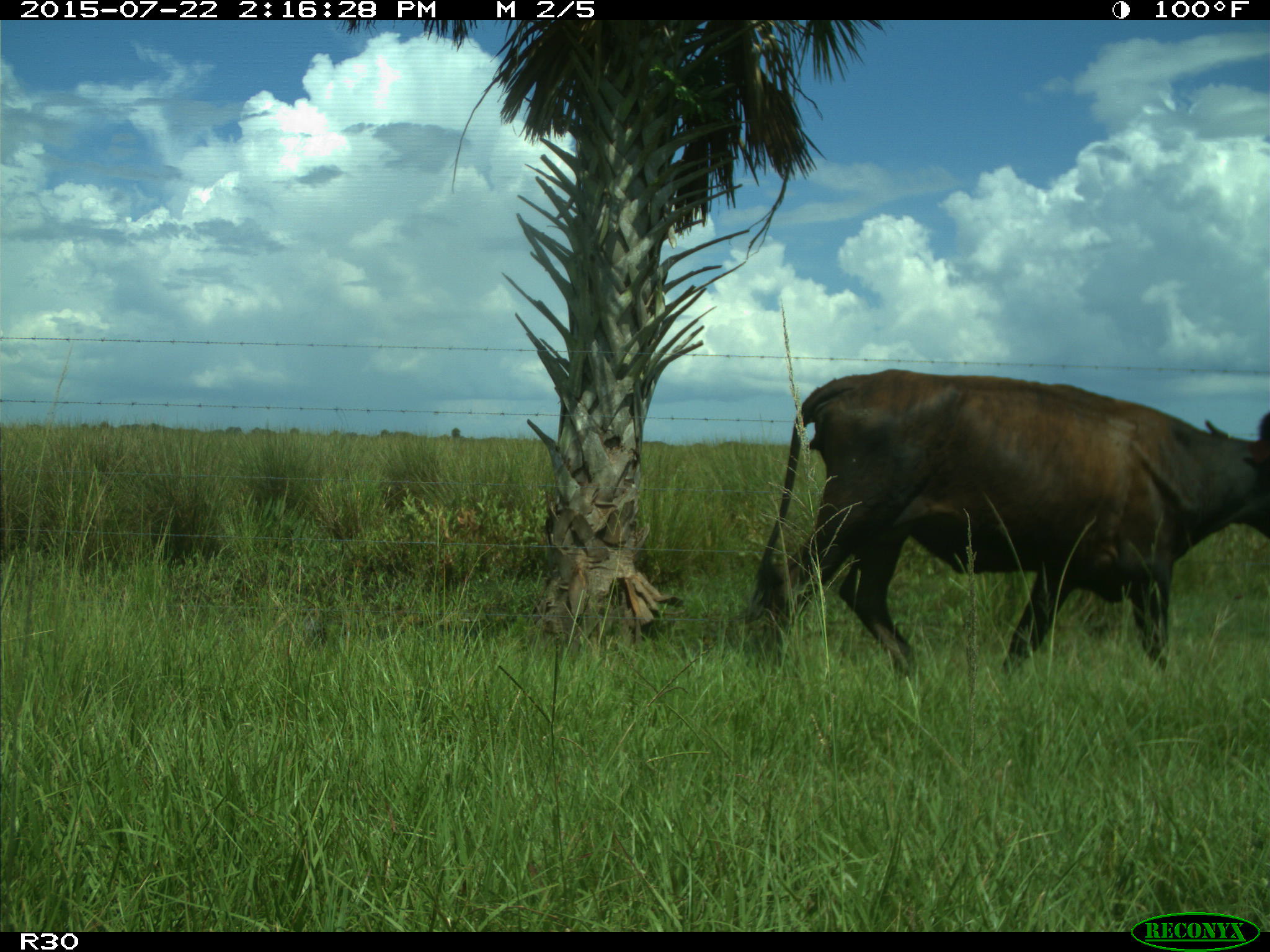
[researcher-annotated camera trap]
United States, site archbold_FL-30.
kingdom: Animalia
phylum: Chordata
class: Mammalia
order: Artiodactyla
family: Bovidae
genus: Bos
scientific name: Bos taurus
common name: domestic cow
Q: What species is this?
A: Bos taurus (domestic cow).